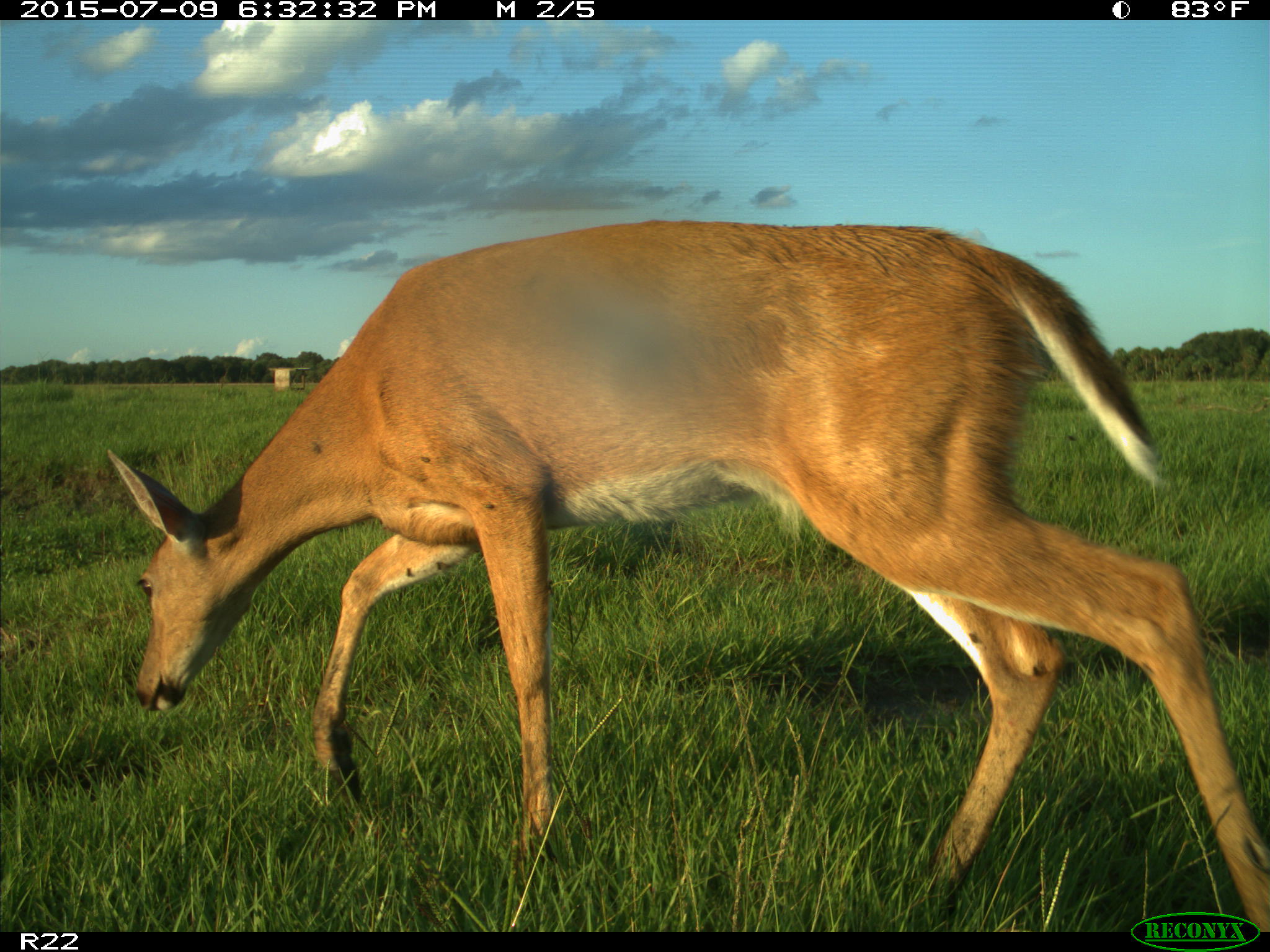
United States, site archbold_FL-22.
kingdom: Animalia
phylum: Chordata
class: Mammalia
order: Artiodactyla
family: Bovidae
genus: Bos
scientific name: Bos taurus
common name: domestic cow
Bos taurus (domestic cow).